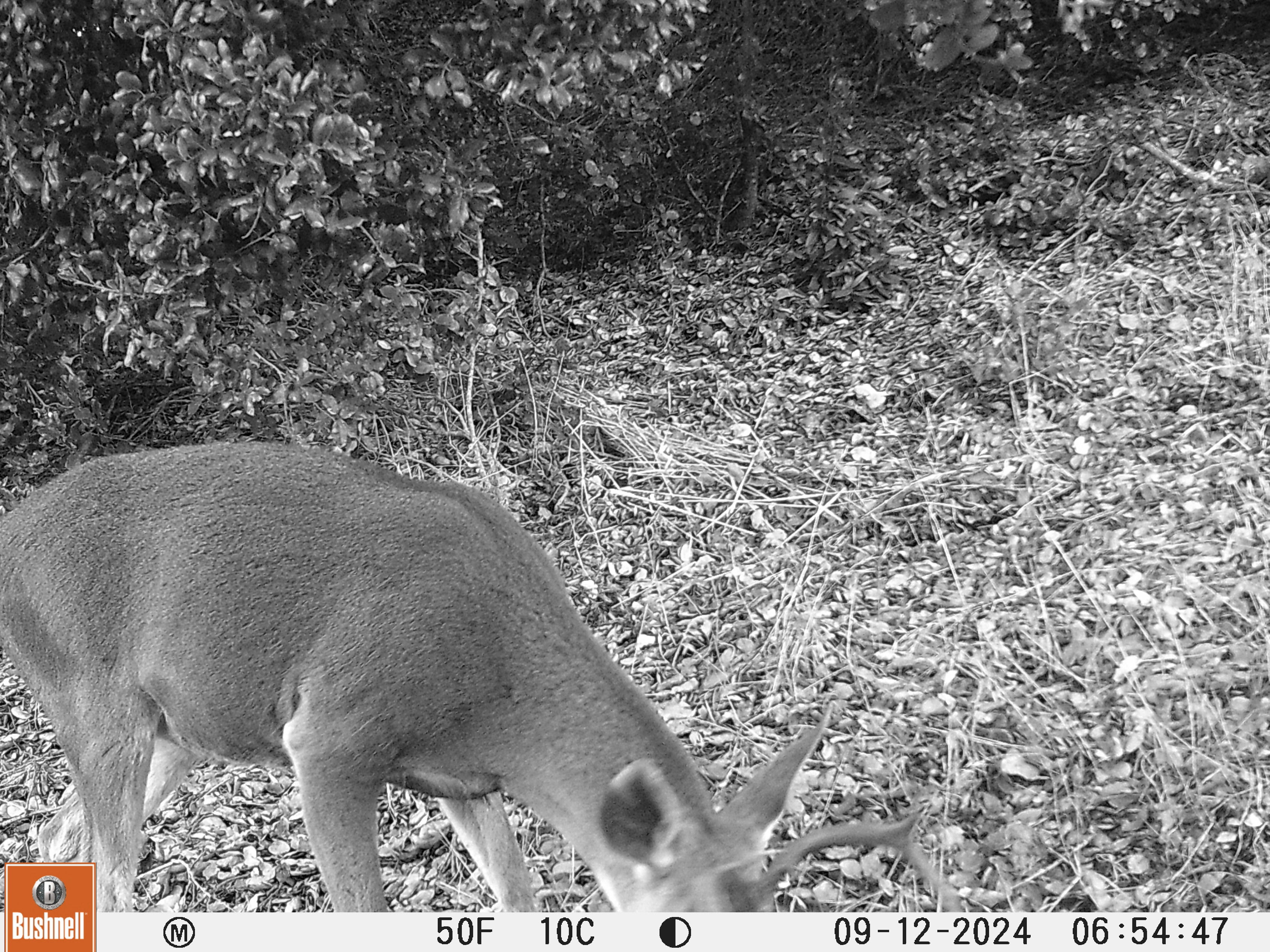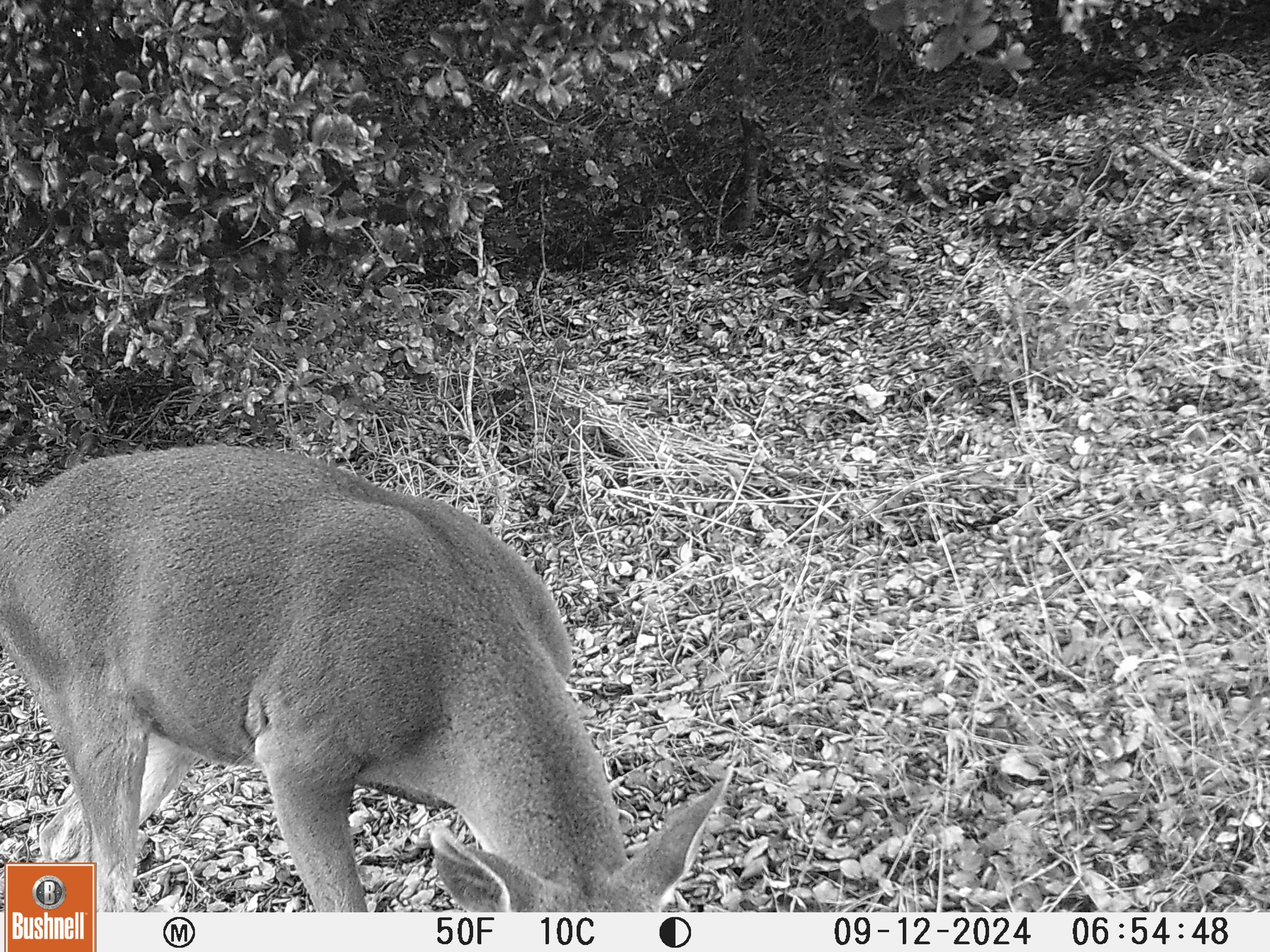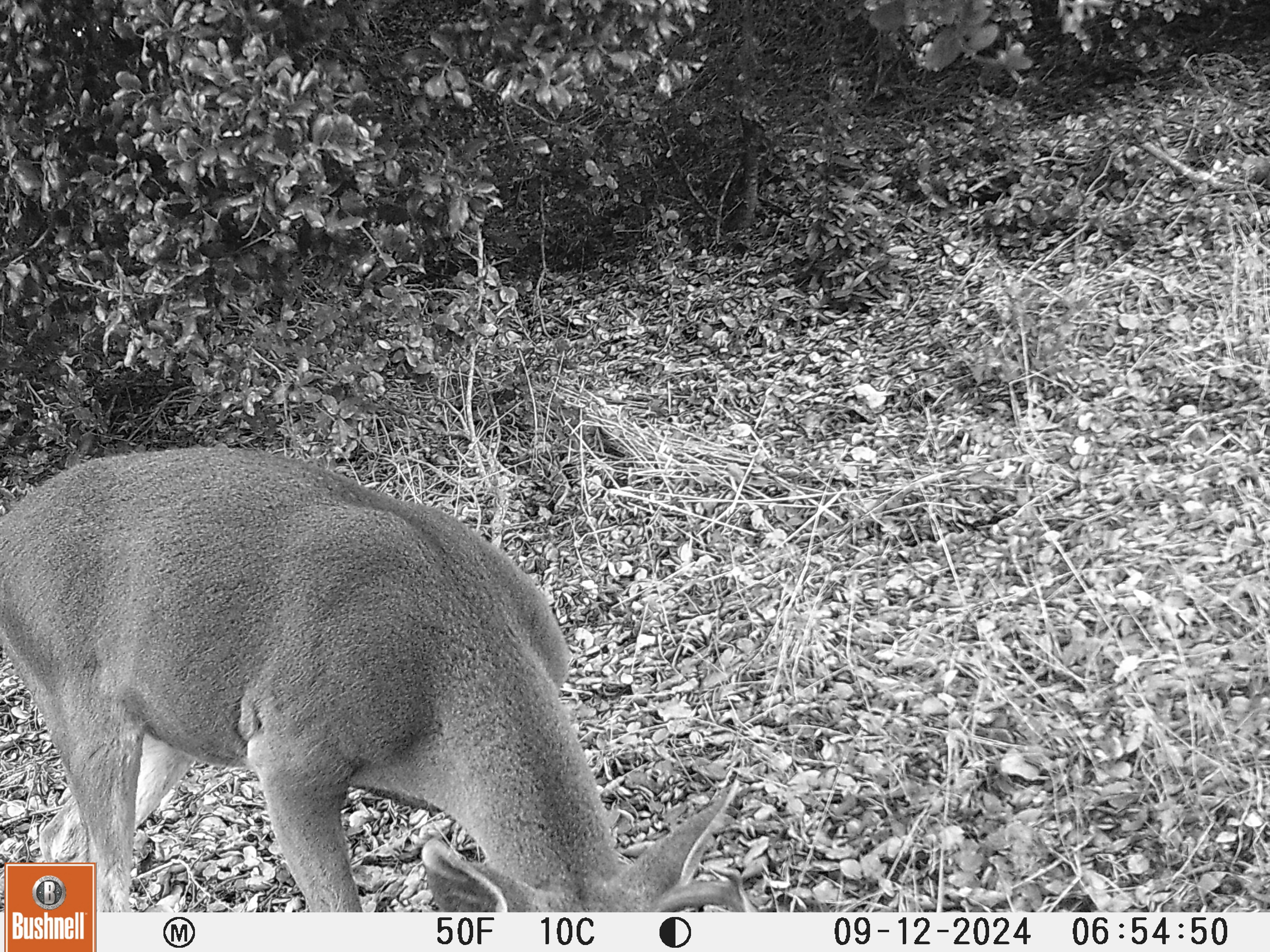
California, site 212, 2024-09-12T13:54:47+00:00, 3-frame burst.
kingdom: Animalia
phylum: Chordata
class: Mammalia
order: Artiodactyla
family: Cervidae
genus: Odocoileus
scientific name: Odocoileus hemionus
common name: mule deer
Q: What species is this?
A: Mule deer (Odocoileus hemionus).